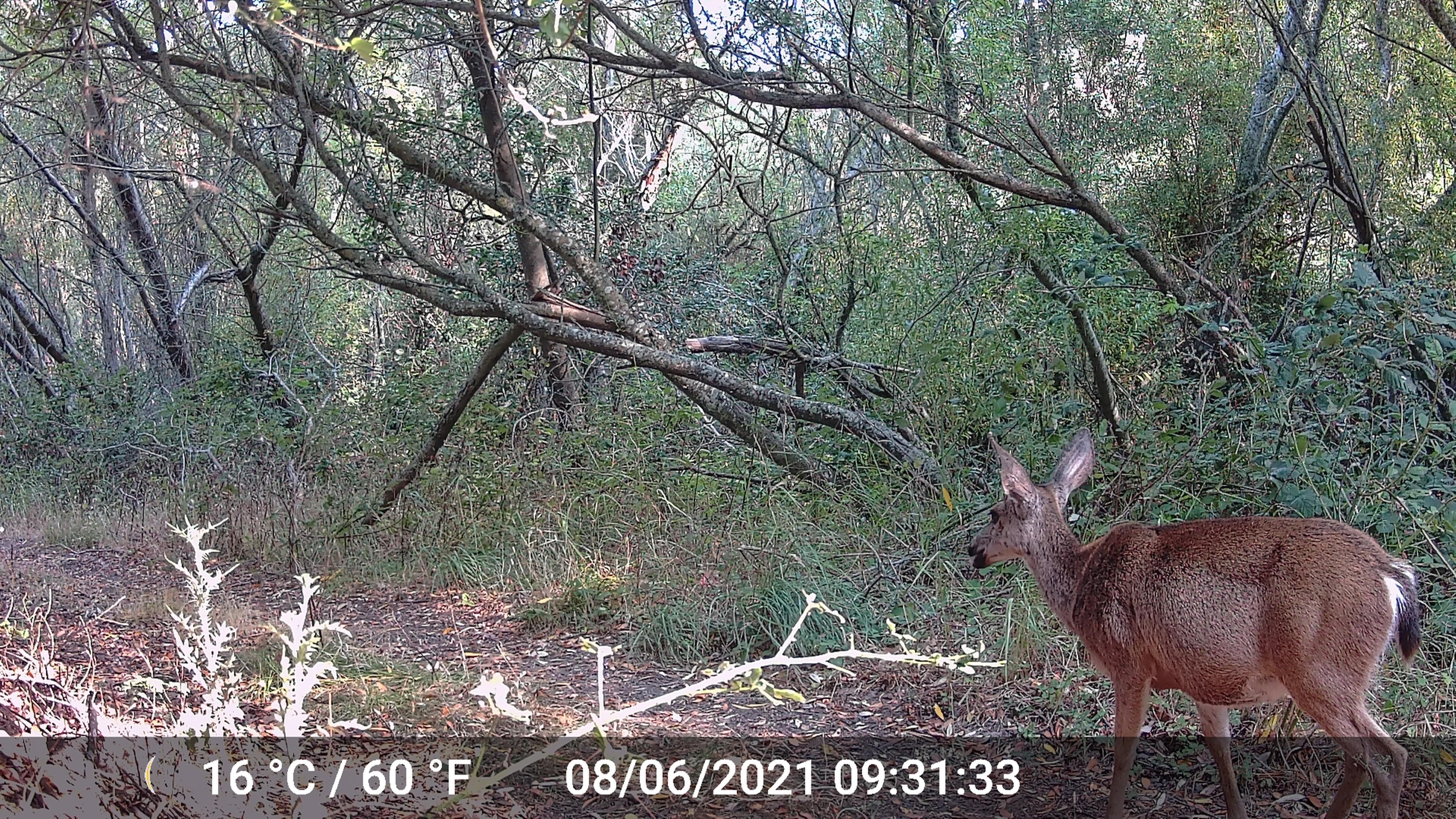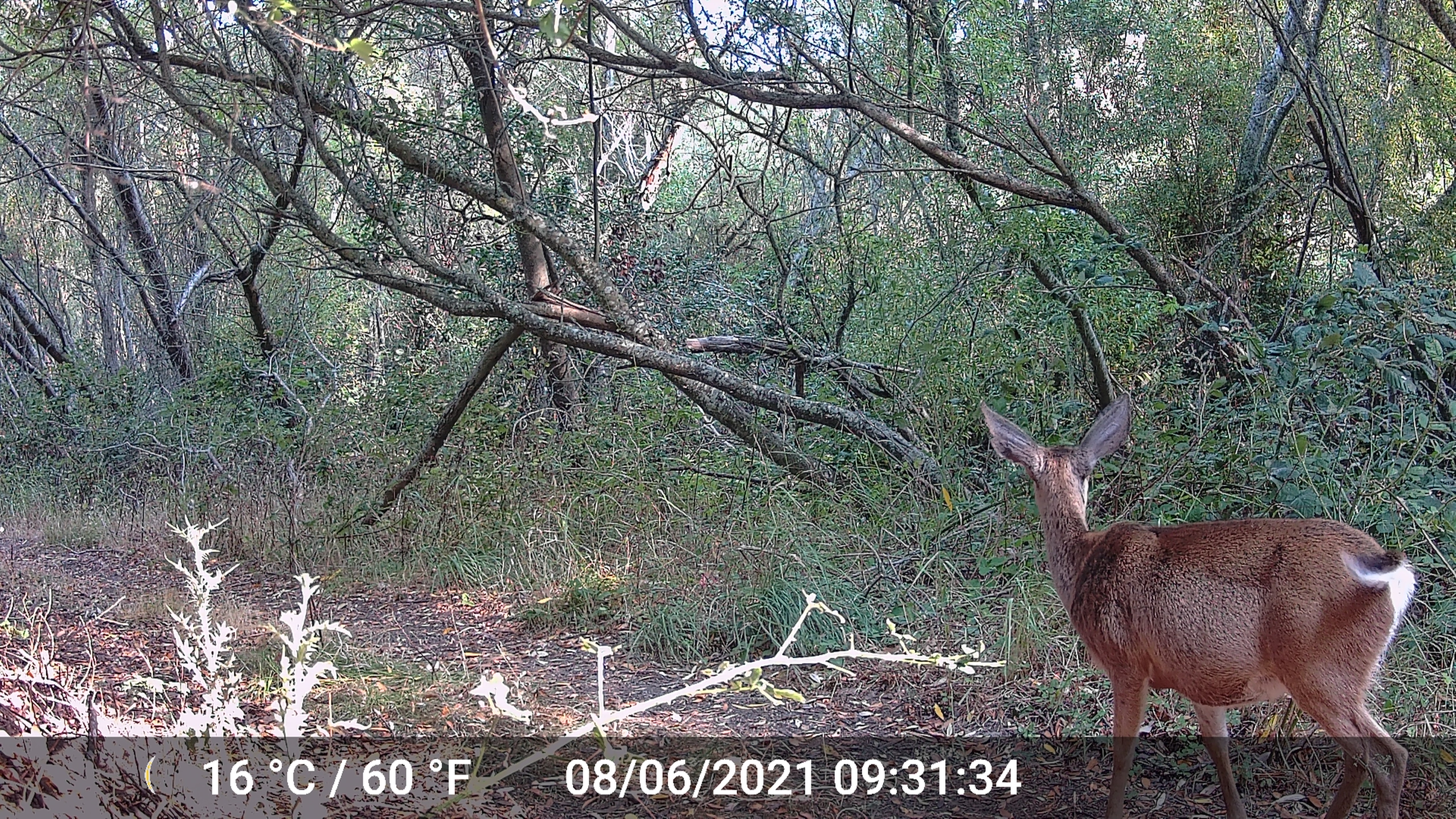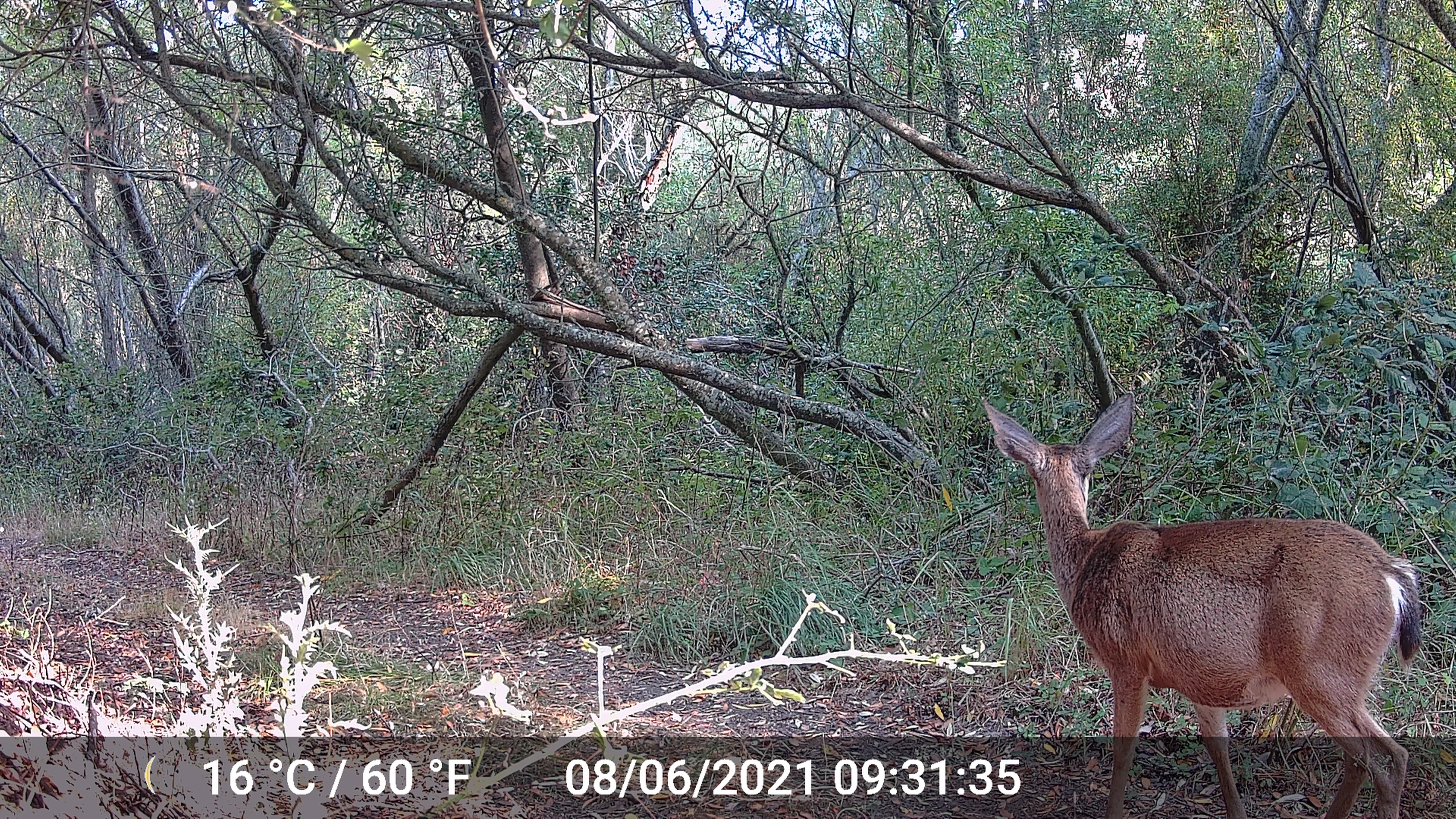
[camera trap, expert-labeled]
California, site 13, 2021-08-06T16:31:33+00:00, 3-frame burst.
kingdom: Animalia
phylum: Chordata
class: Mammalia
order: Artiodactyla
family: Cervidae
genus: Odocoileus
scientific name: Odocoileus hemionus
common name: mule deer